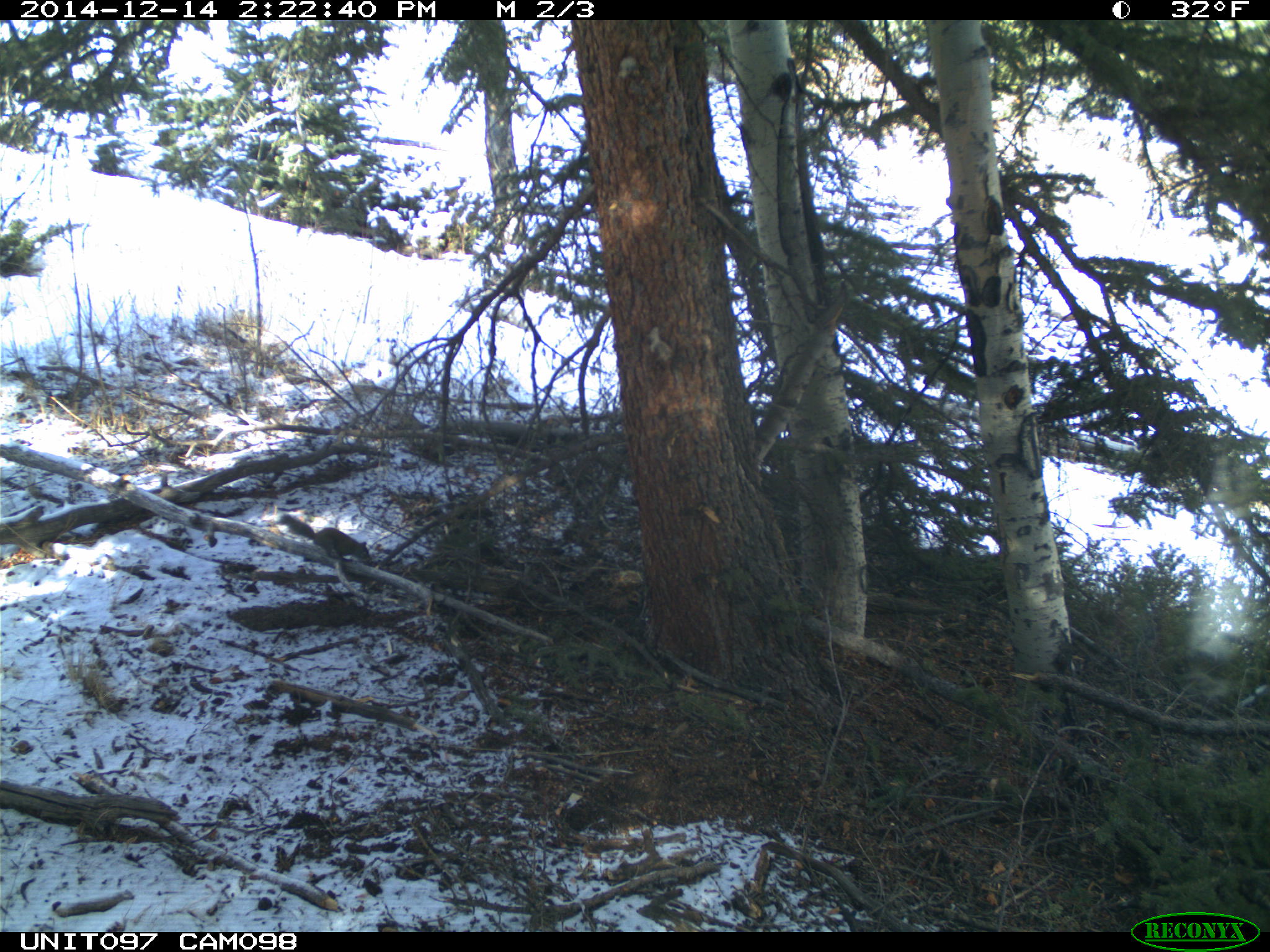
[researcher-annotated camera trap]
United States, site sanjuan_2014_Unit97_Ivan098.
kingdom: Animalia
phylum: Chordata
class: Mammalia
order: Rodentia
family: Sciuridae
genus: Tamiasciurus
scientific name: Tamiasciurus hudsonicus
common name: american red squirrel